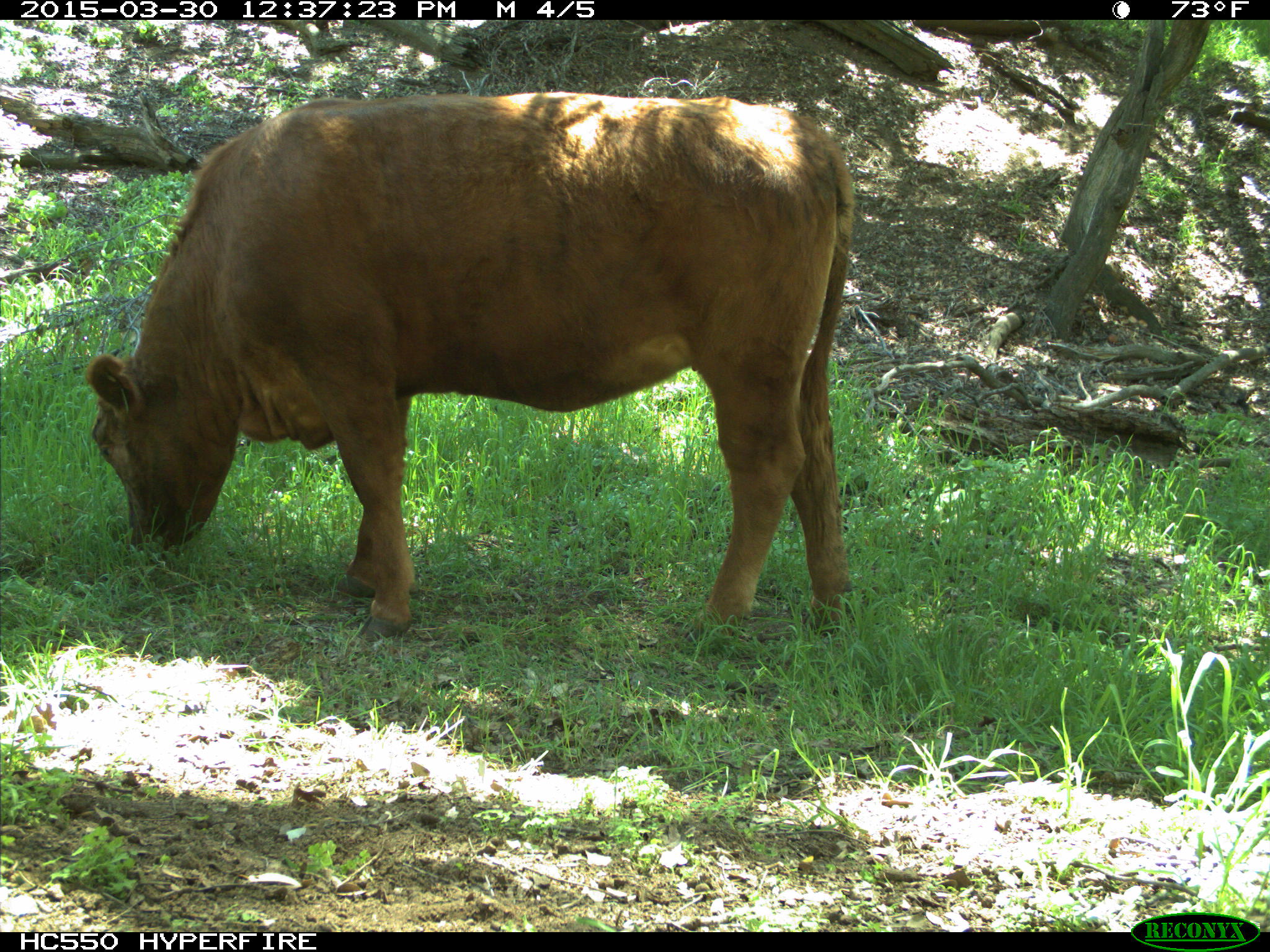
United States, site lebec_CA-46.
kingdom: Animalia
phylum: Chordata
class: Mammalia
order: Artiodactyla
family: Bovidae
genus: Bos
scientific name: Bos taurus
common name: domestic cow